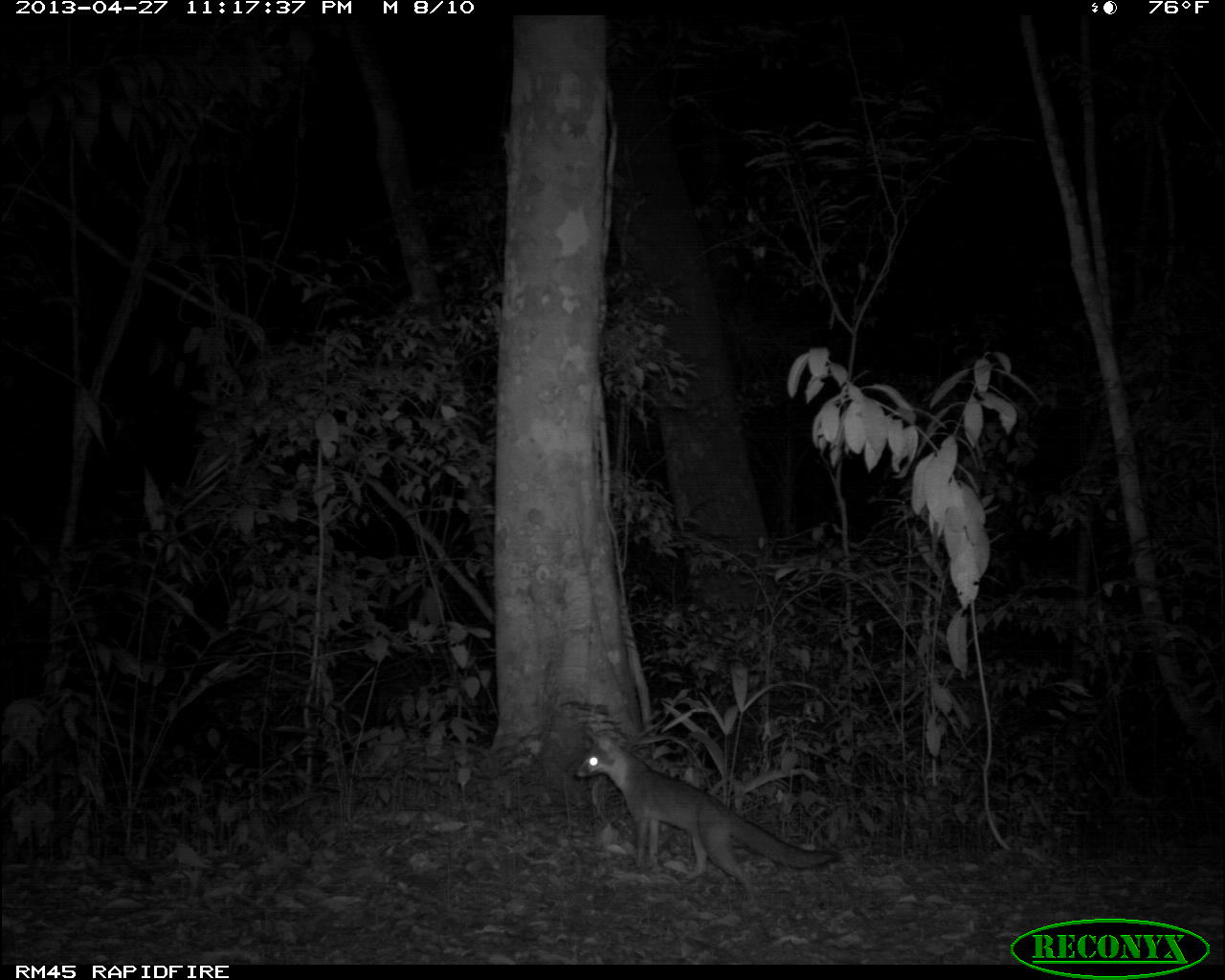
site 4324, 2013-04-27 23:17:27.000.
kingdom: Animalia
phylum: Chordata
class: Mammalia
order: Carnivora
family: Canidae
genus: Urocyon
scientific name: Urocyon cinereoargenteus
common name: gray fox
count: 1